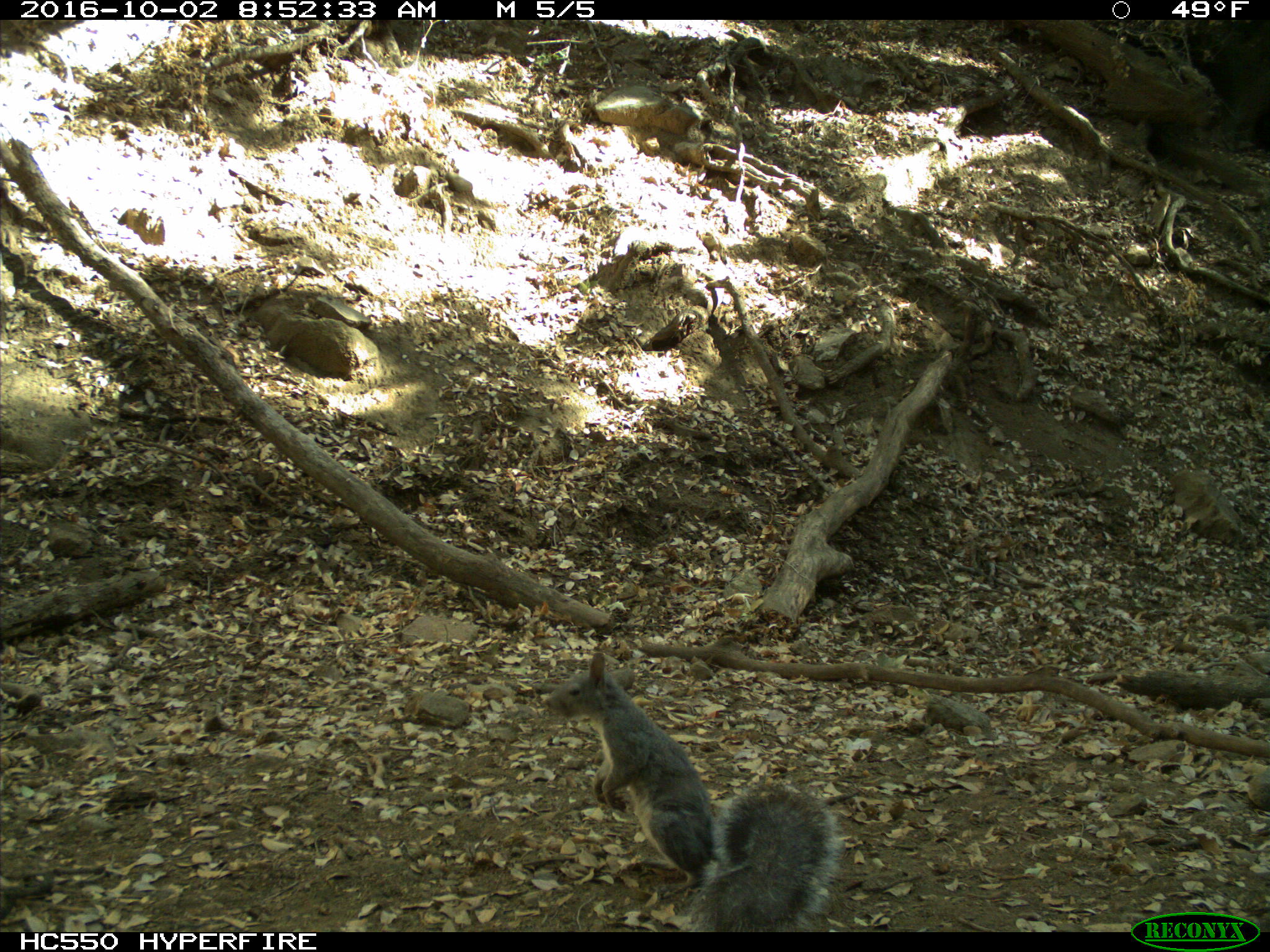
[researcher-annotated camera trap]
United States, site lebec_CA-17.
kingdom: Animalia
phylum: Chordata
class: Mammalia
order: Rodentia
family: Sciuridae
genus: Sciurus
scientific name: Sciurus carolinensis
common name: eastern gray squirrel